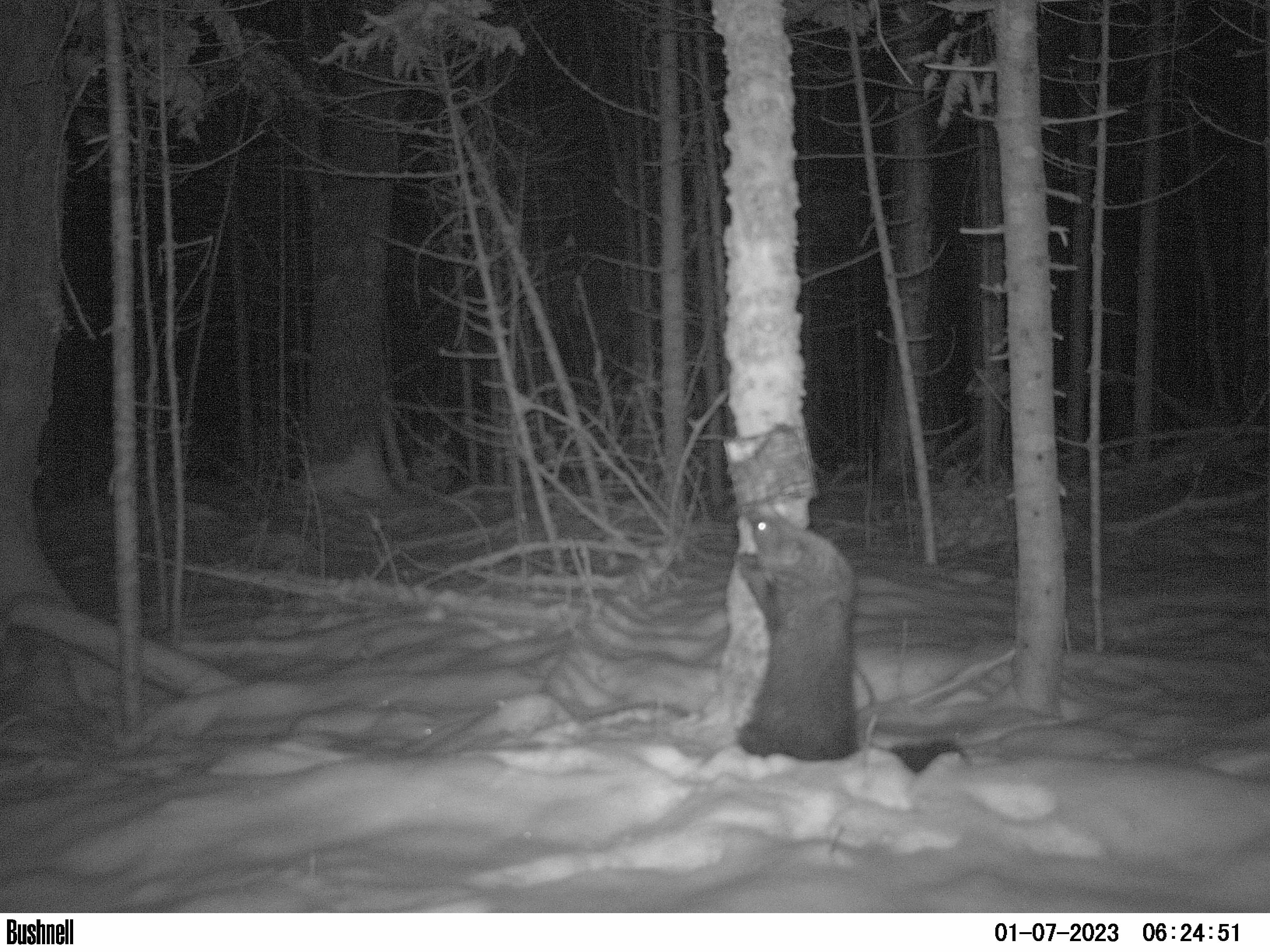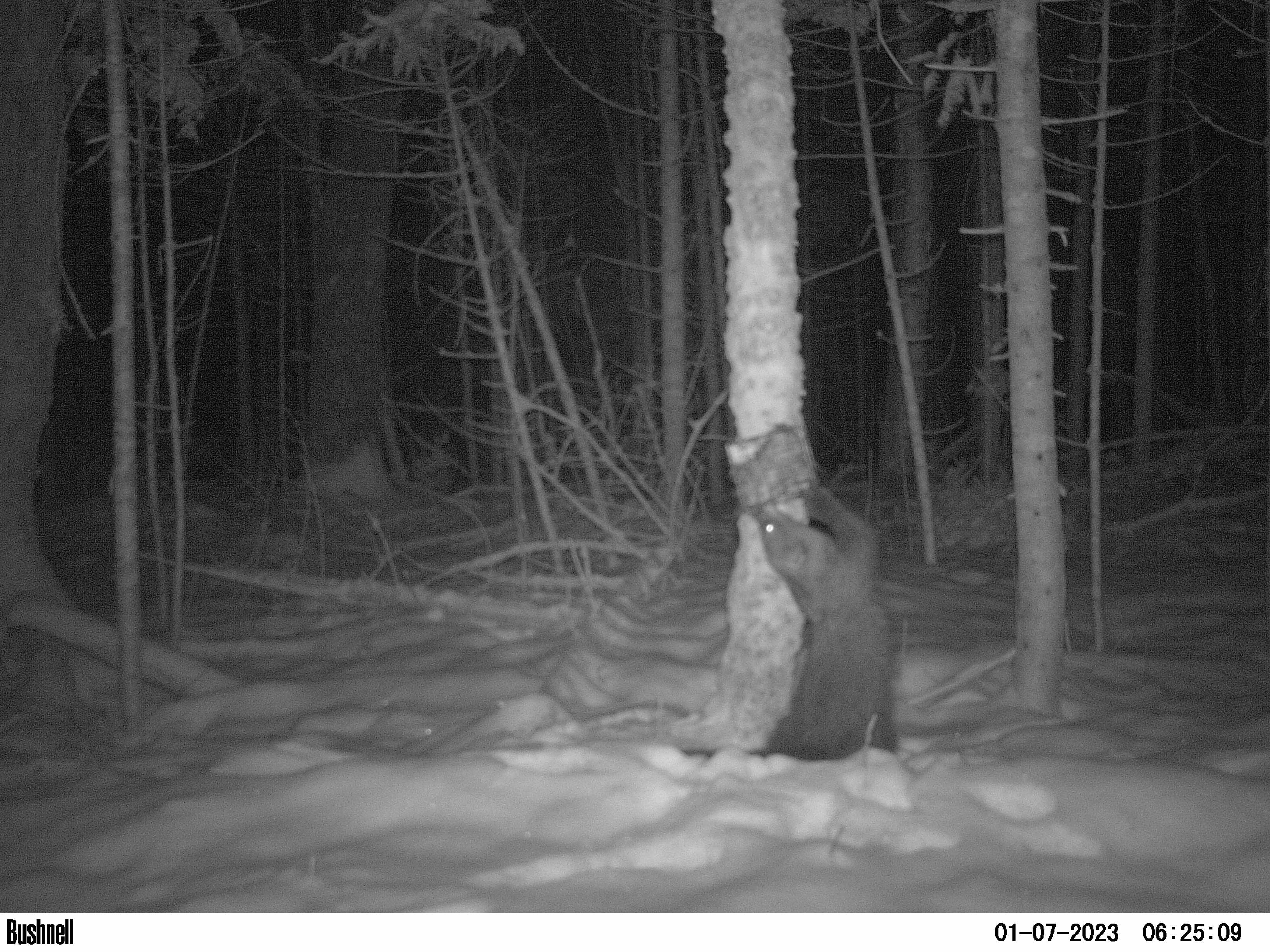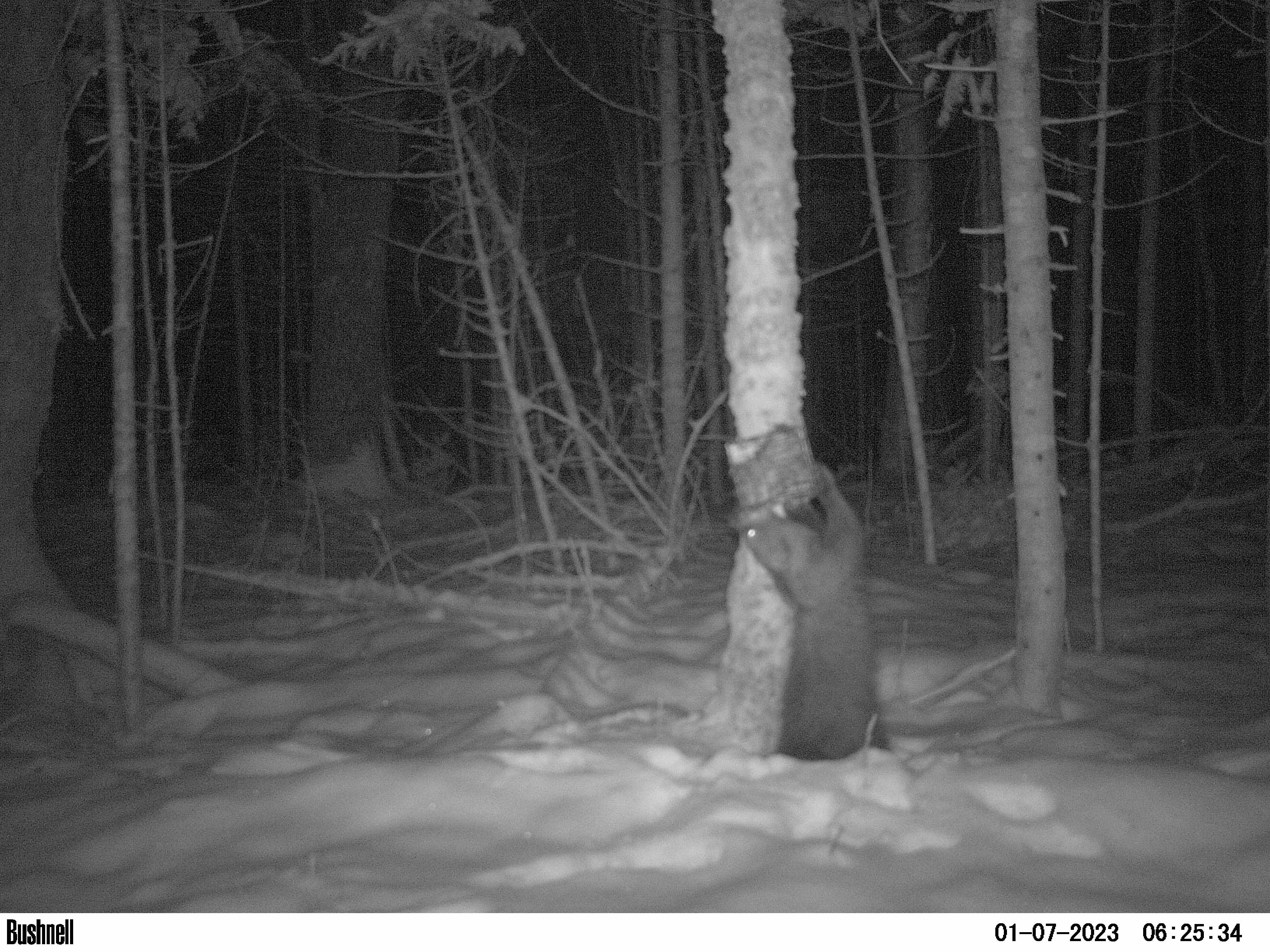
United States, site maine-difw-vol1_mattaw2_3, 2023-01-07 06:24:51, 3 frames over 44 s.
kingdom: Animalia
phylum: Chordata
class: Mammalia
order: Carnivora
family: Mustelidae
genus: Pekania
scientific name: Pekania pennanti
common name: fisher